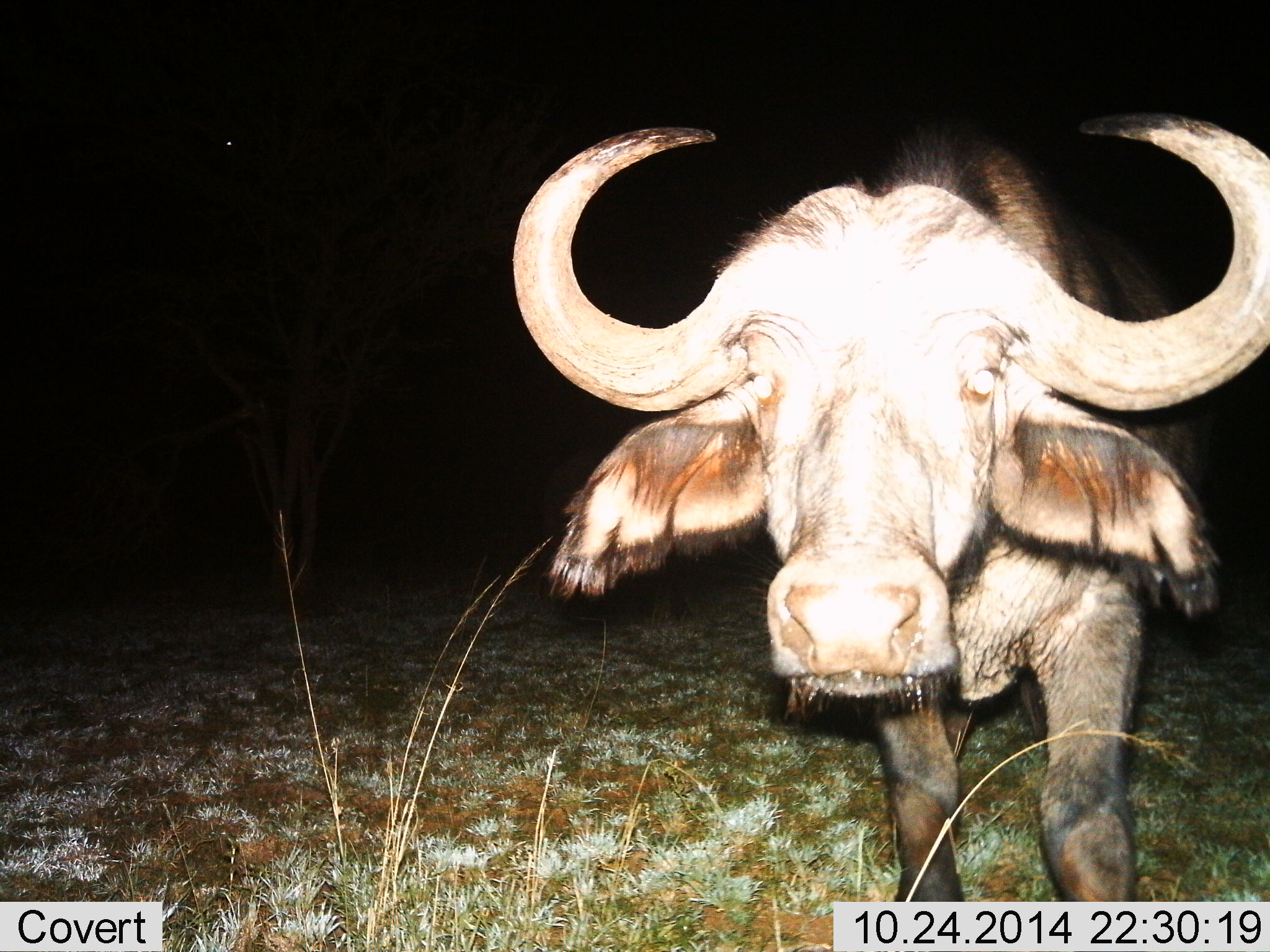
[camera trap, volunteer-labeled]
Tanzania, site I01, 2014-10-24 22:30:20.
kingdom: Animalia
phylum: Chordata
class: Mammalia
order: Artiodactyla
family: Bovidae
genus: Syncerus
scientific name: Syncerus caffer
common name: cape buffalo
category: buffalo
Buffalo (cape buffalo) (Syncerus caffer), count 1. Behavior (volunteer vote fractions): standing 90%, resting 0%, moving 0%, interacting 10%. Young present (vote fraction): 0%. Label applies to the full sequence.